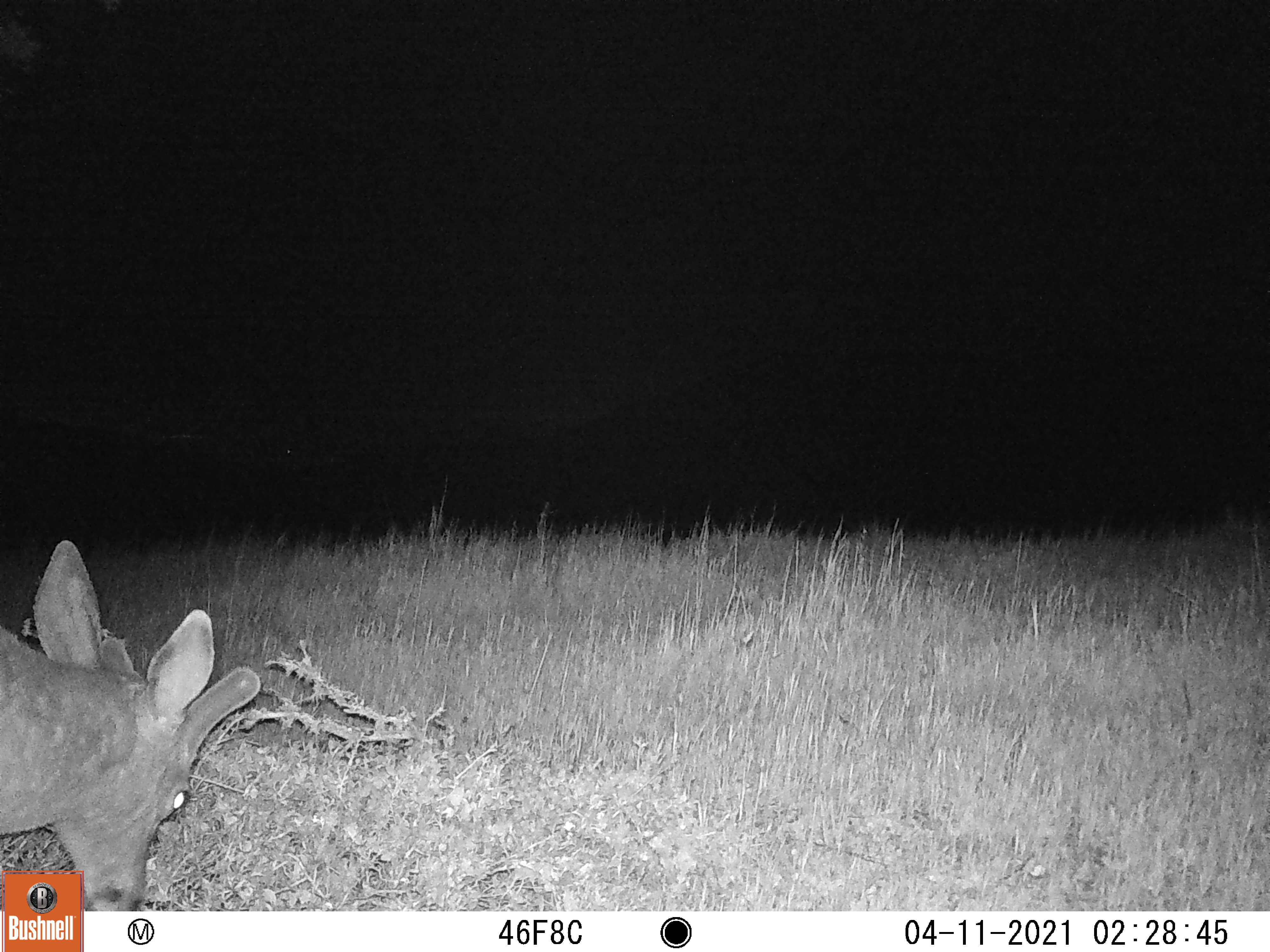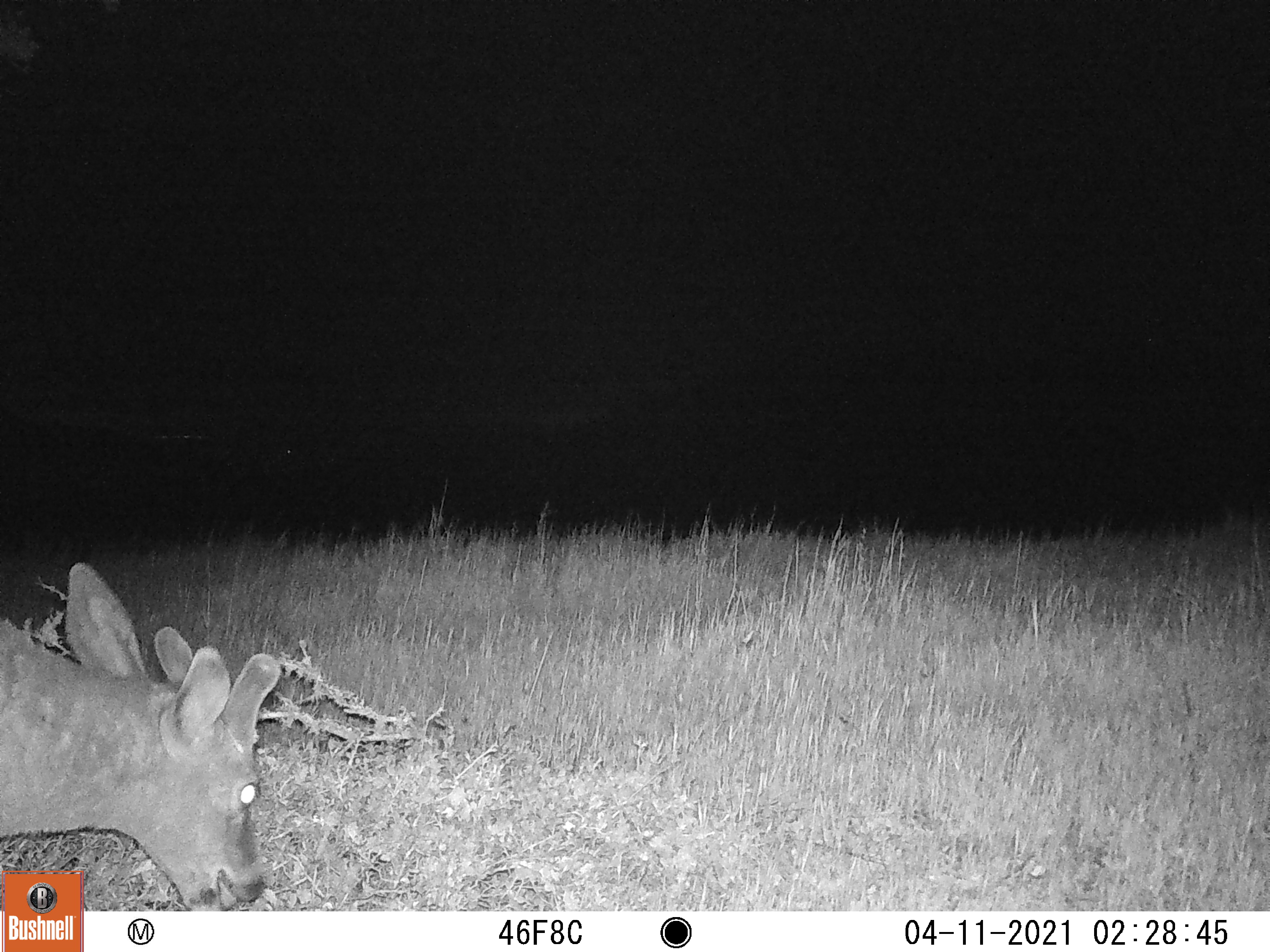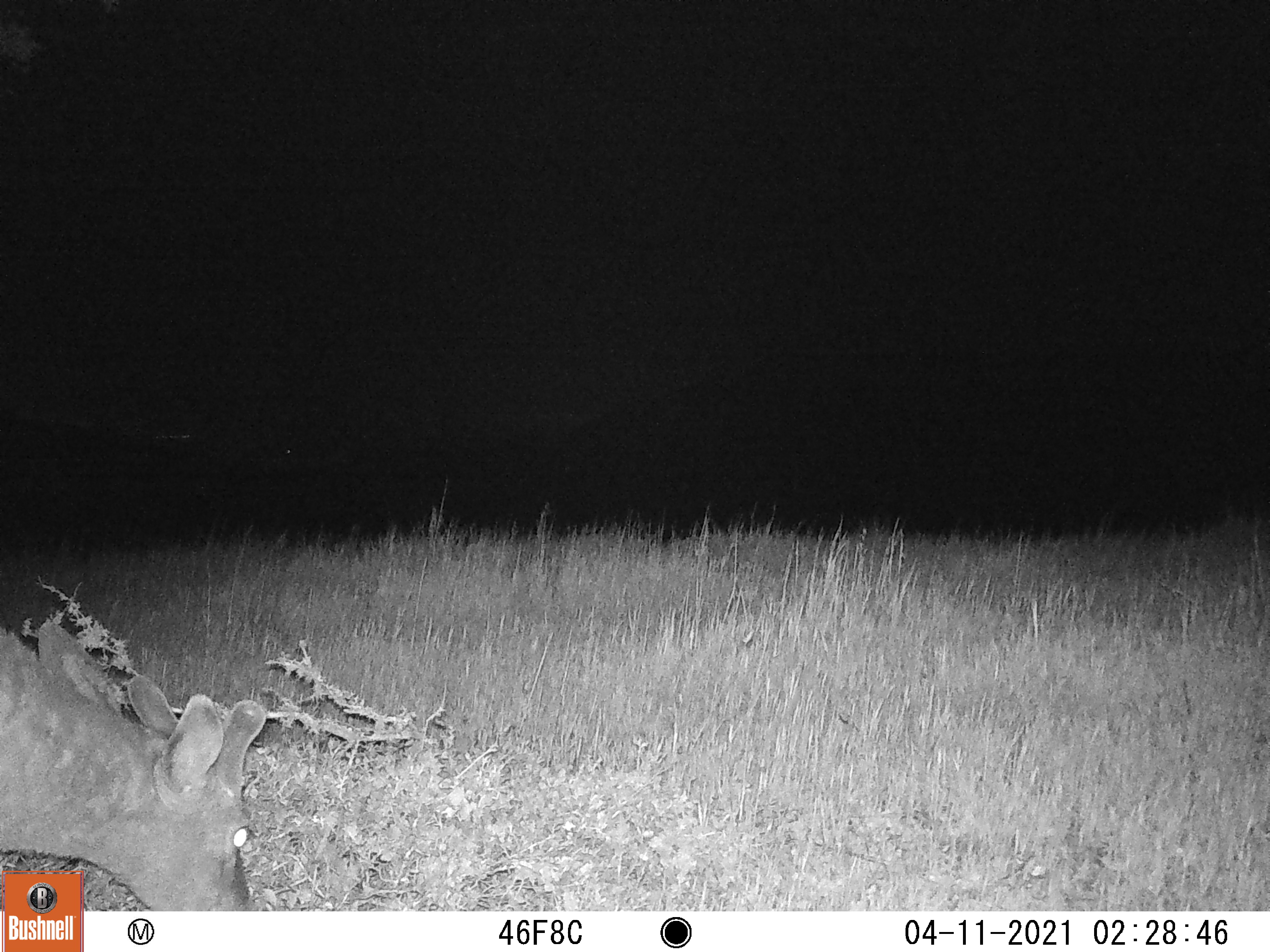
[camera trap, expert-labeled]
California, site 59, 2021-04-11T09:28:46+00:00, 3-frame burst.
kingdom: Animalia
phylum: Chordata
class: Mammalia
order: Artiodactyla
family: Cervidae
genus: Odocoileus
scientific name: Odocoileus hemionus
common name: mule deer